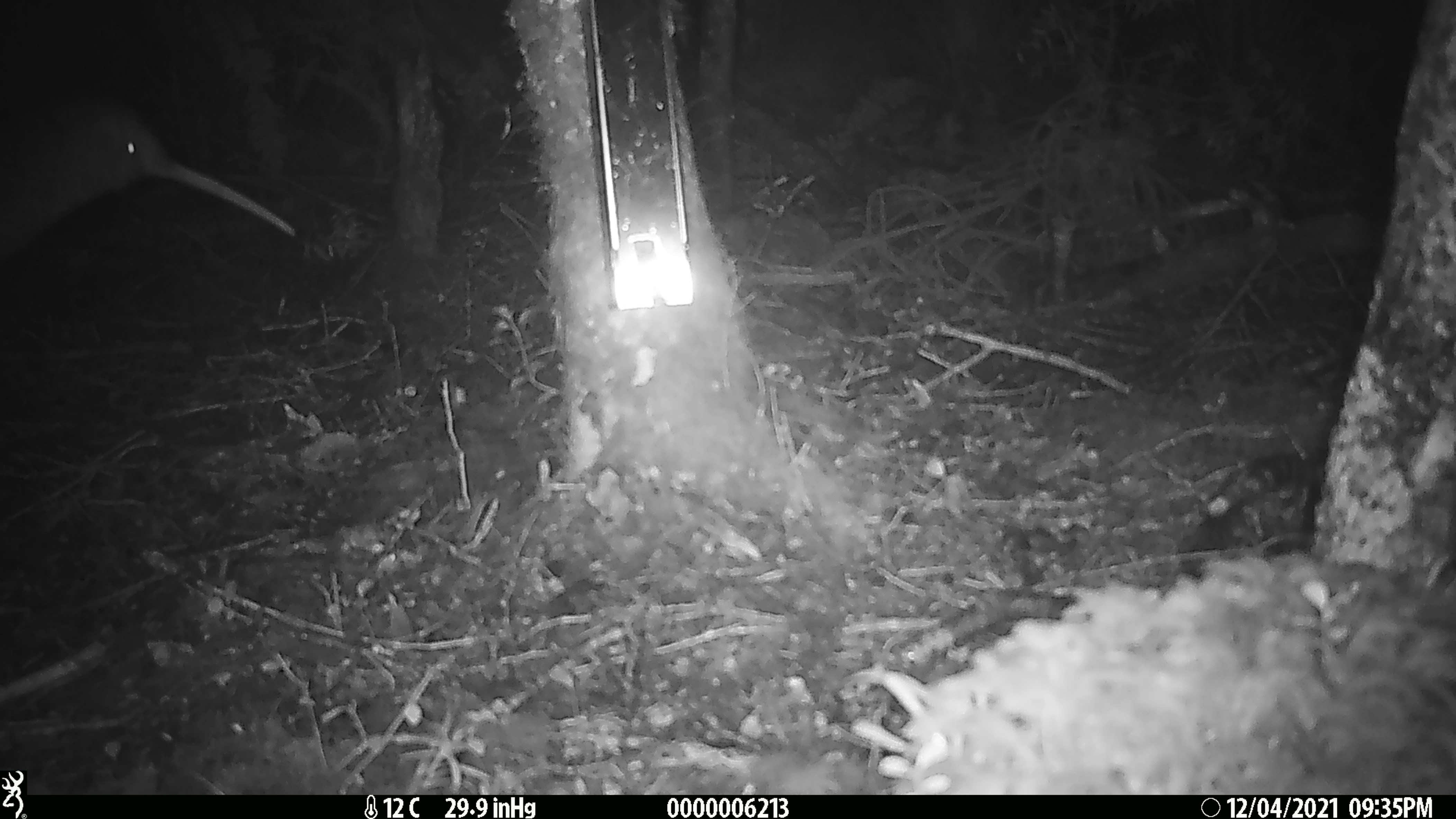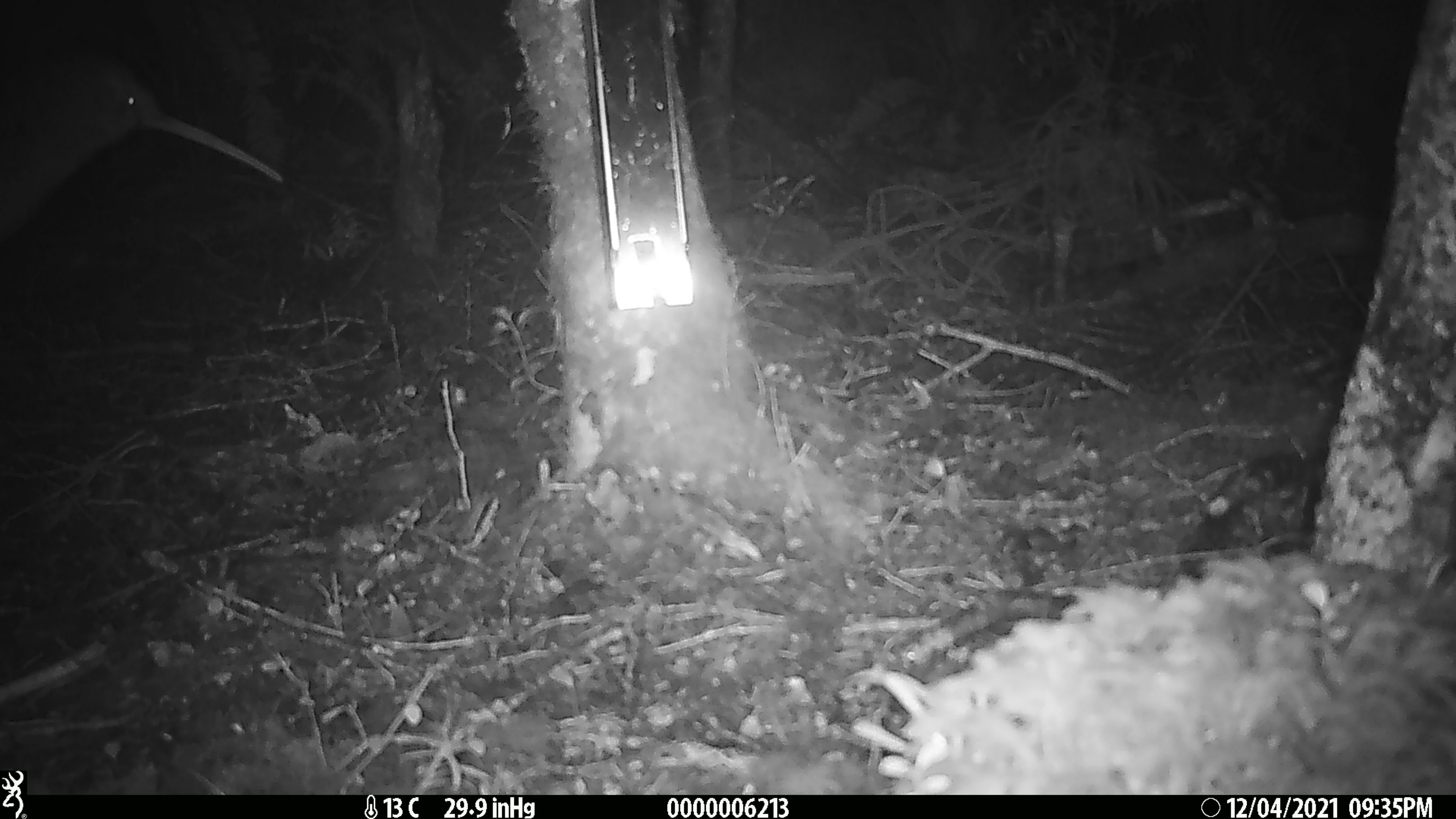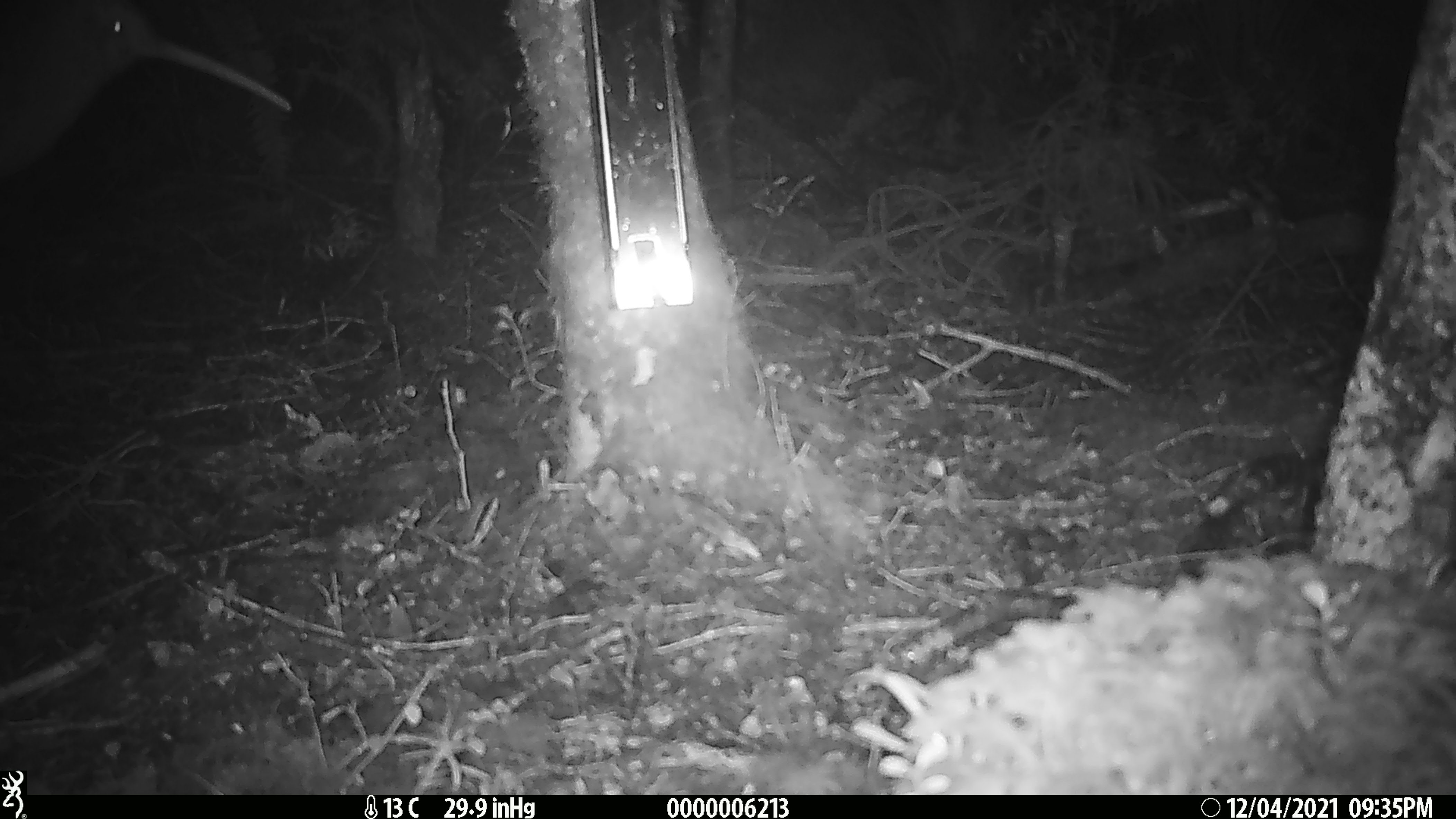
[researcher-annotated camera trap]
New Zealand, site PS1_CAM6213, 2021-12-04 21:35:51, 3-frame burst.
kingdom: Animalia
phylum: Chordata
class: Aves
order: Apterygiformes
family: Apterygidae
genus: Apteryx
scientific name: Apteryx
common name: kiwi